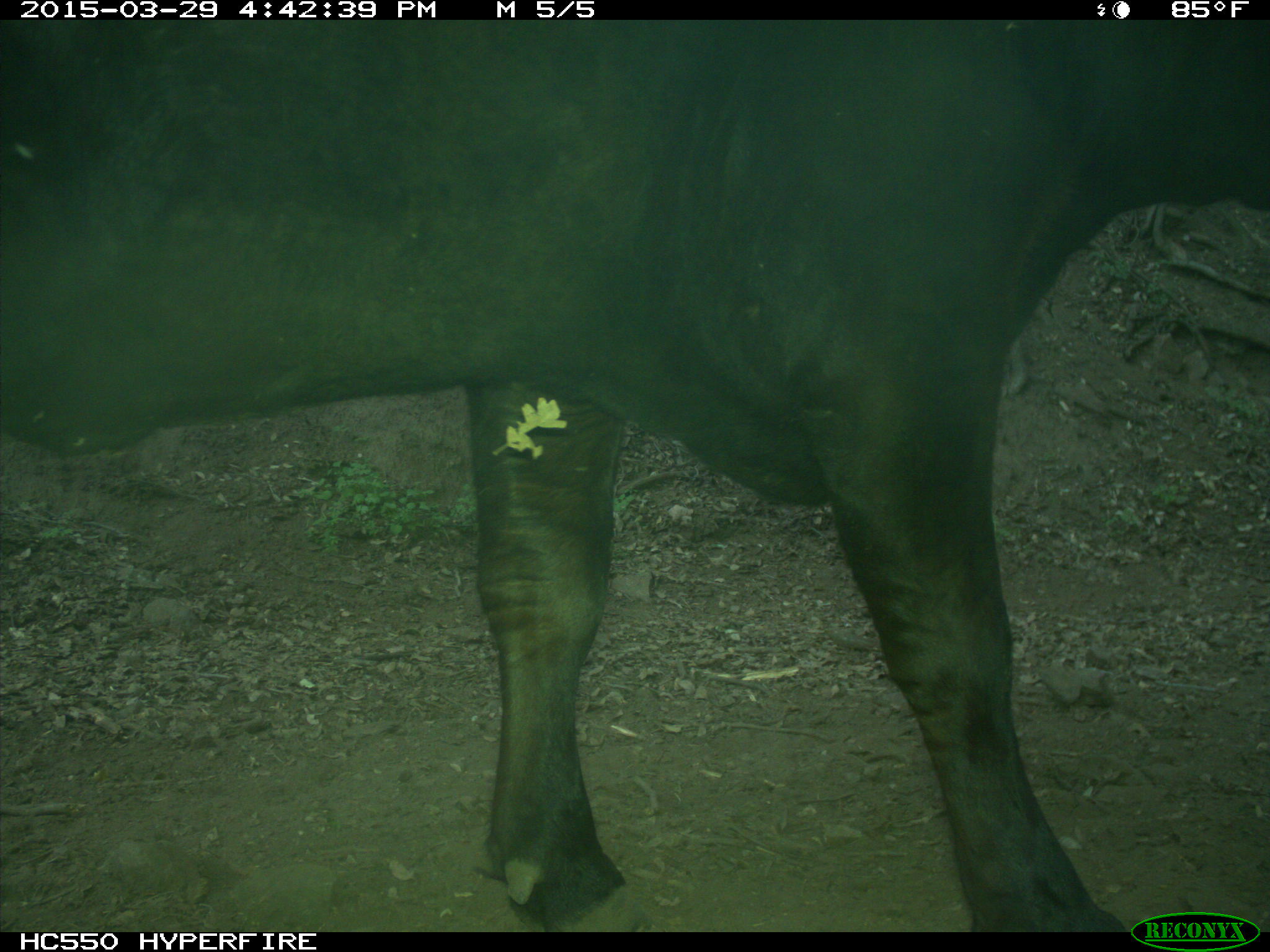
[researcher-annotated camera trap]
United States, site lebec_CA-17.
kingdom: Animalia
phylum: Chordata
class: Mammalia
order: Artiodactyla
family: Bovidae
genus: Bos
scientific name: Bos taurus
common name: domestic cow